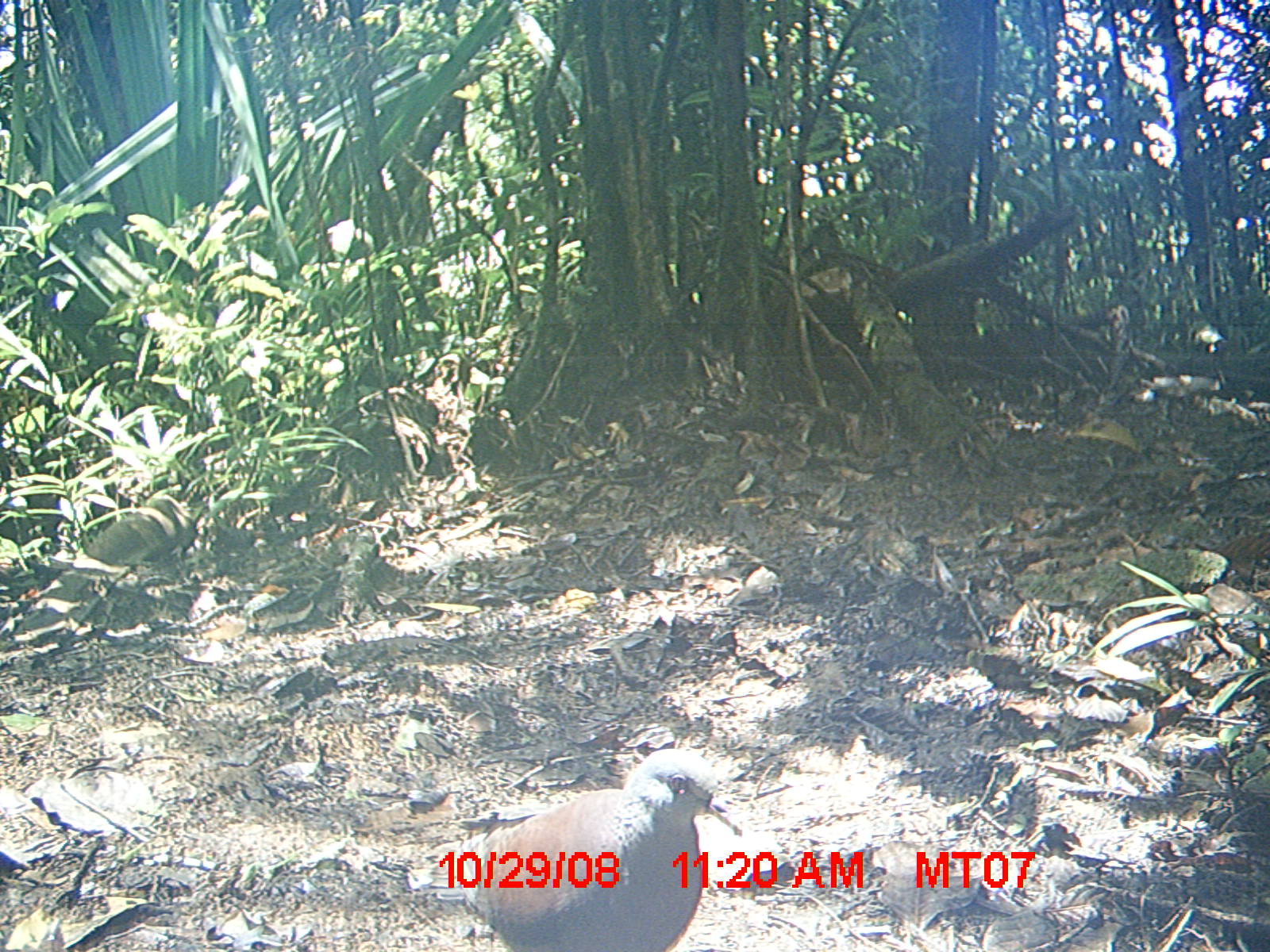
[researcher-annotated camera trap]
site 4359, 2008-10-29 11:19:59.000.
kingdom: Animalia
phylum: Chordata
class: Aves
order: Columbiformes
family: Columbidae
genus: Streptopelia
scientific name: Streptopelia picturata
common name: madagascar turtle-dove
Streptopelia picturata (madagascar turtle-dove), count 2.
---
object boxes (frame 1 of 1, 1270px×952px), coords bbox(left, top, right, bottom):
streptopelia picturata: bbox(447, 747, 744, 949)